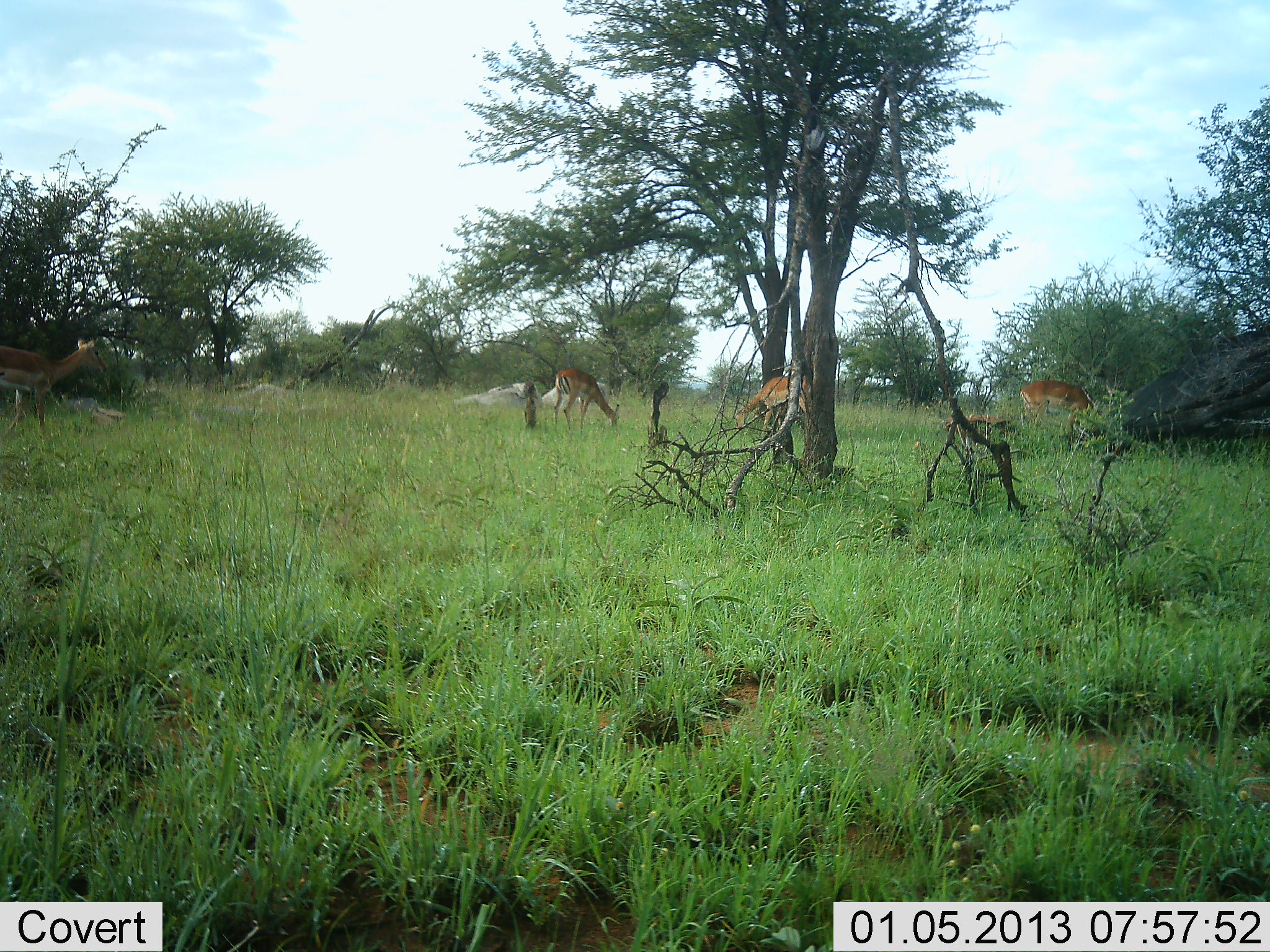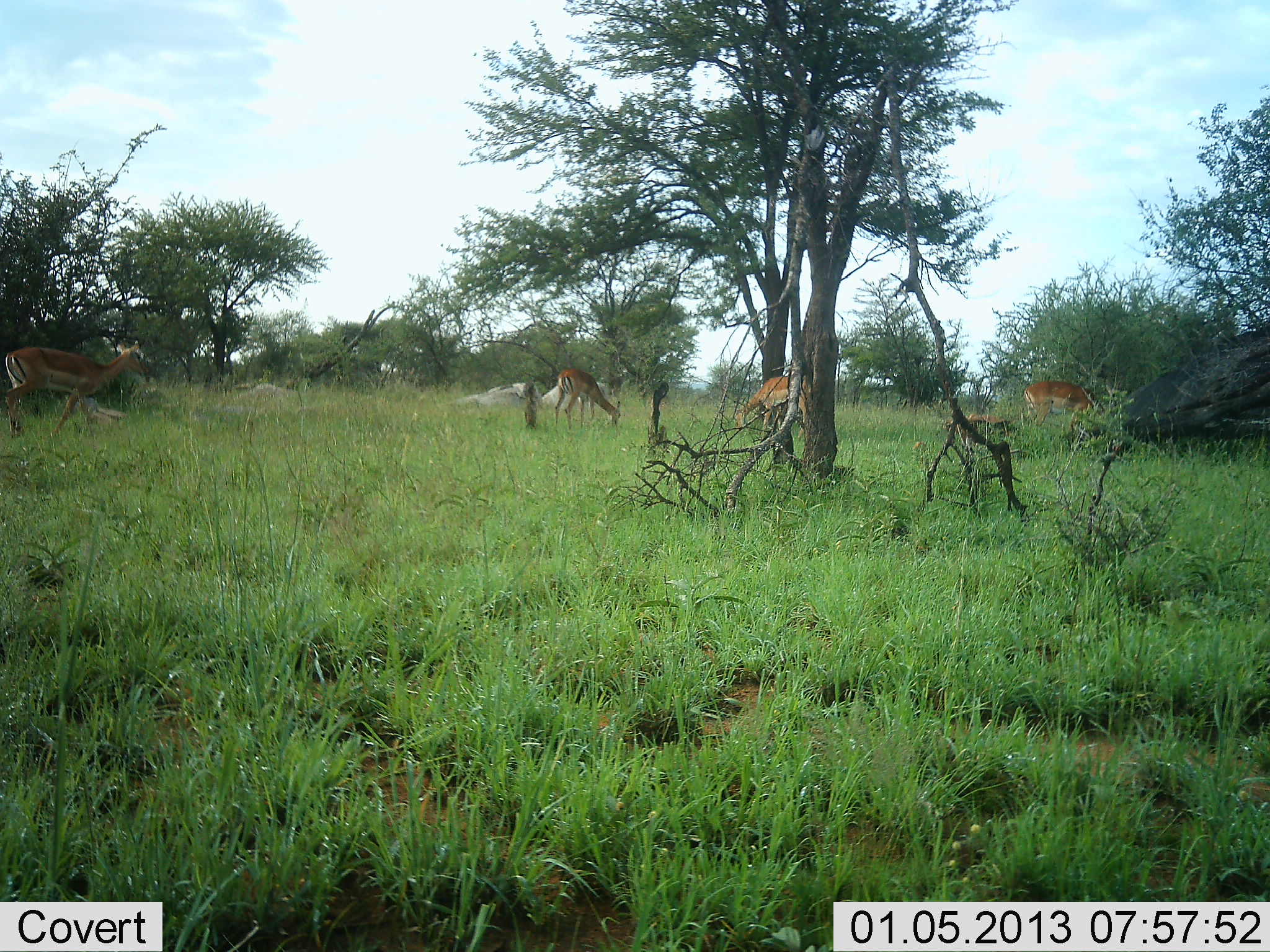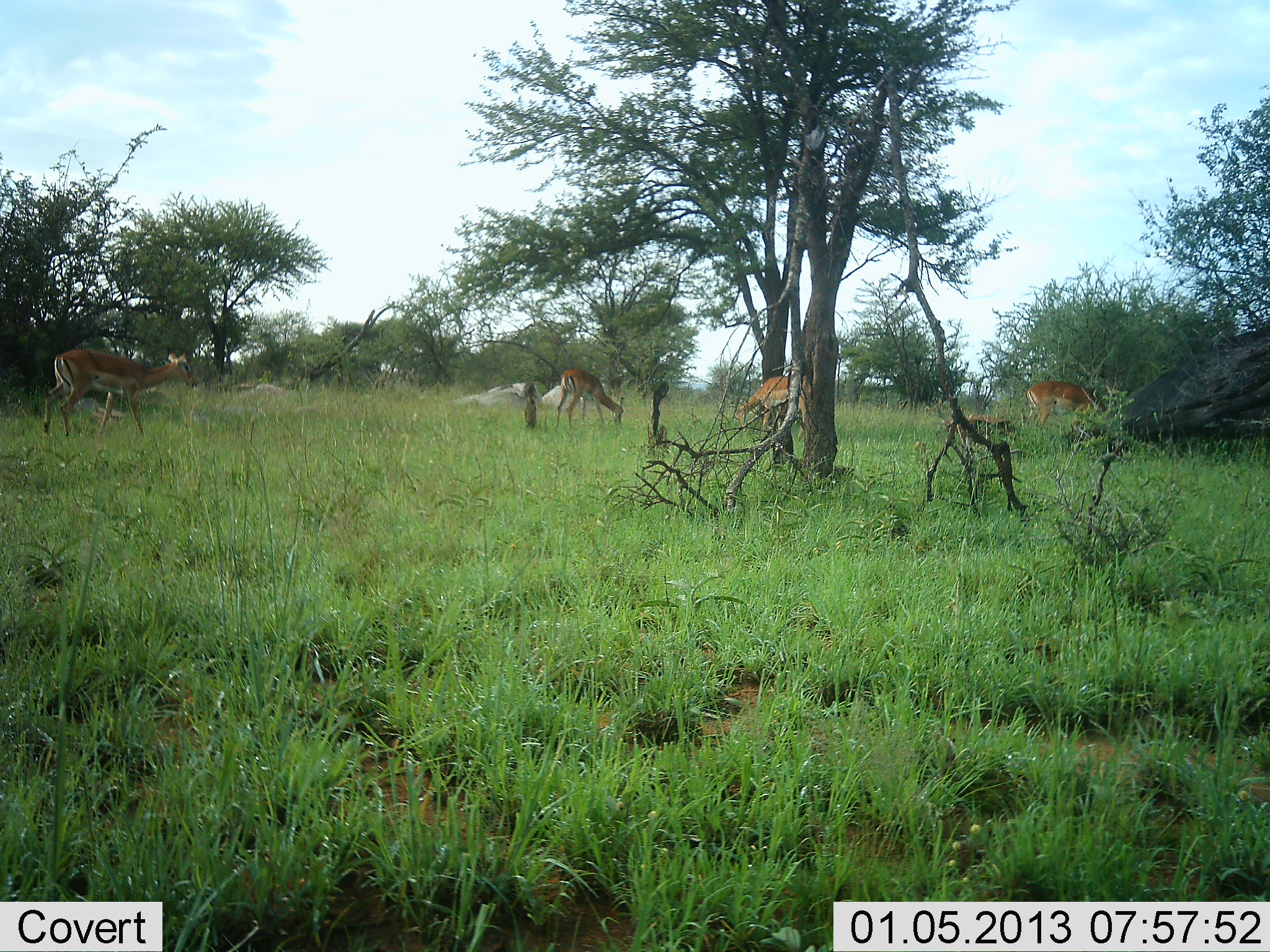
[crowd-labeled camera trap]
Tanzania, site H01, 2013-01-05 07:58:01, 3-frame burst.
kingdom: Animalia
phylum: Chordata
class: Mammalia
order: Artiodactyla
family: Bovidae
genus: Aepyceros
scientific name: Aepyceros melampus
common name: impala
Impala (Aepyceros melampus), count 4. Behavior (volunteer vote fractions): standing 25%, resting 10%, moving 65%, interacting 0%. Young present (vote fraction): 0%. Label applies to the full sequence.